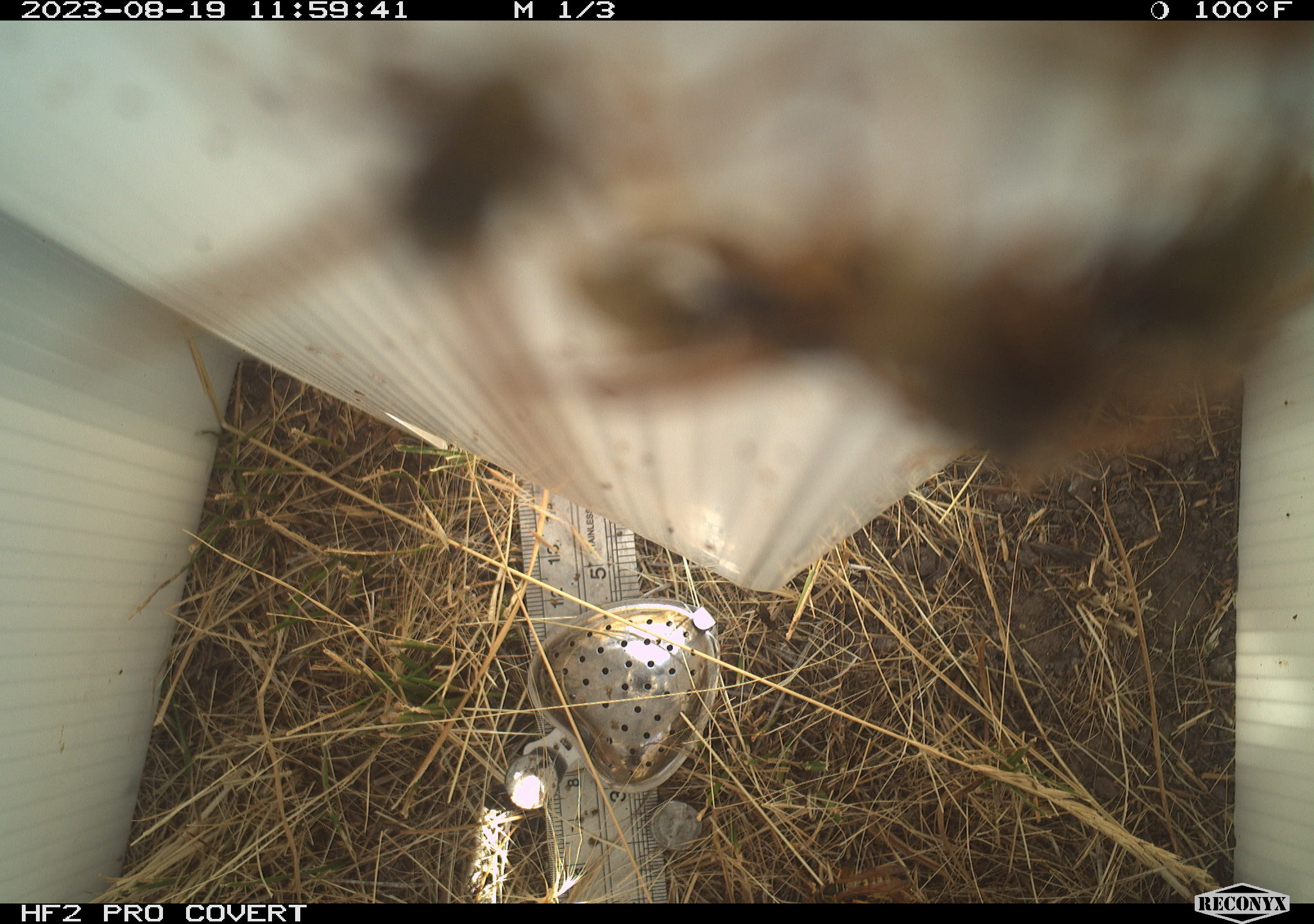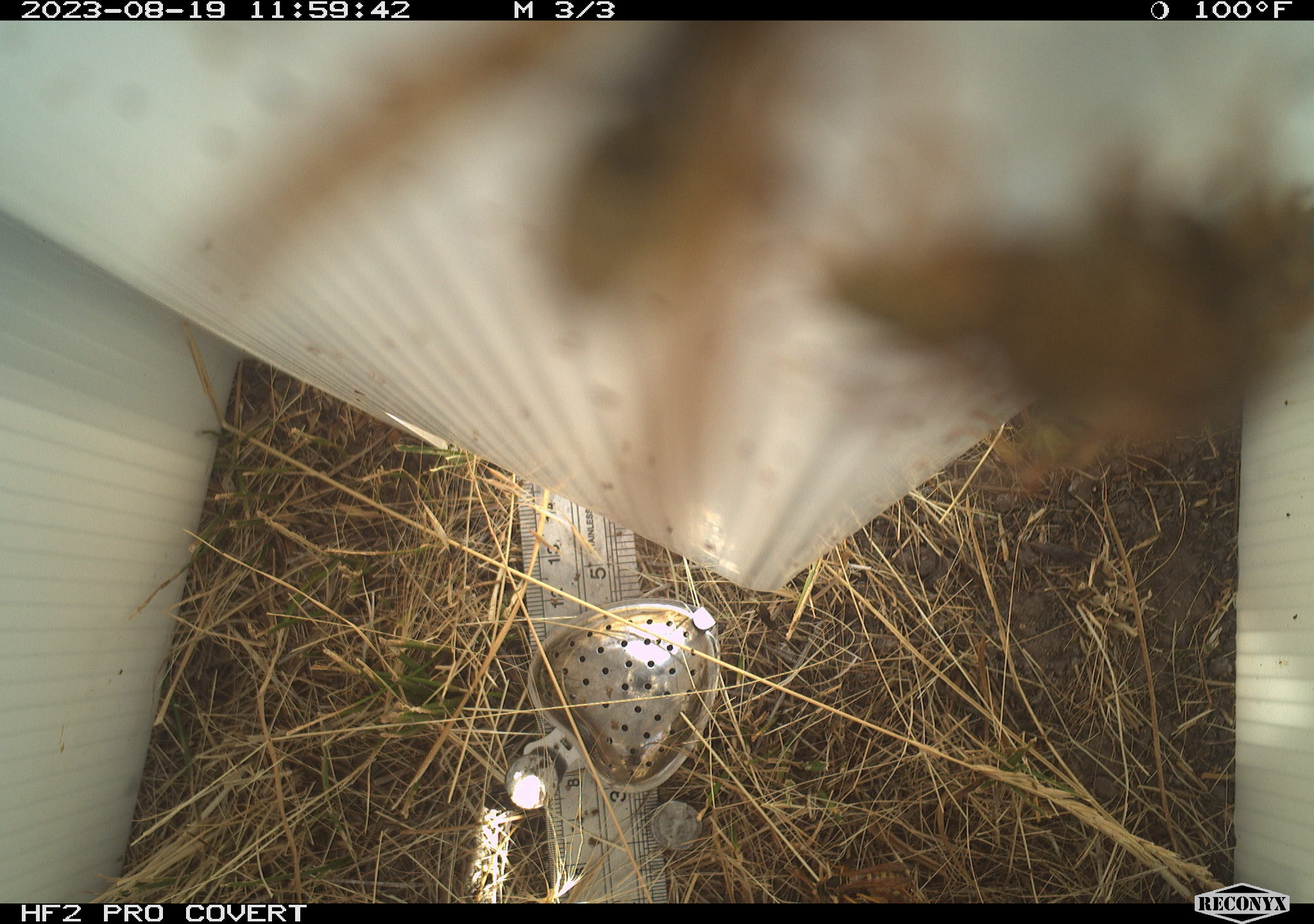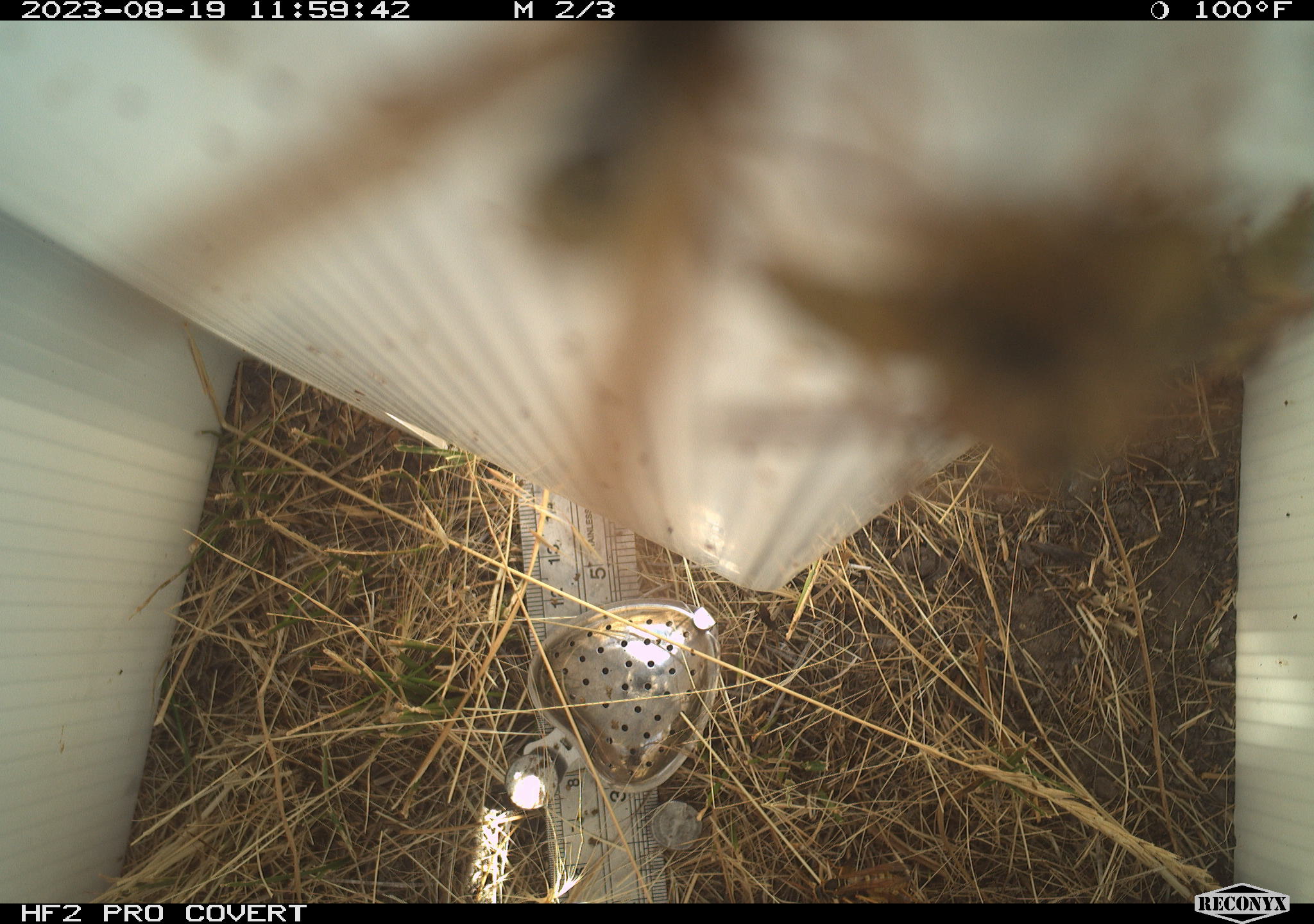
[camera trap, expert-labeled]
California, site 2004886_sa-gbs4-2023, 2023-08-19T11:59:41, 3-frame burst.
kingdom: Animalia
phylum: Arthropoda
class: Insecta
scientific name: Insecta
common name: insect